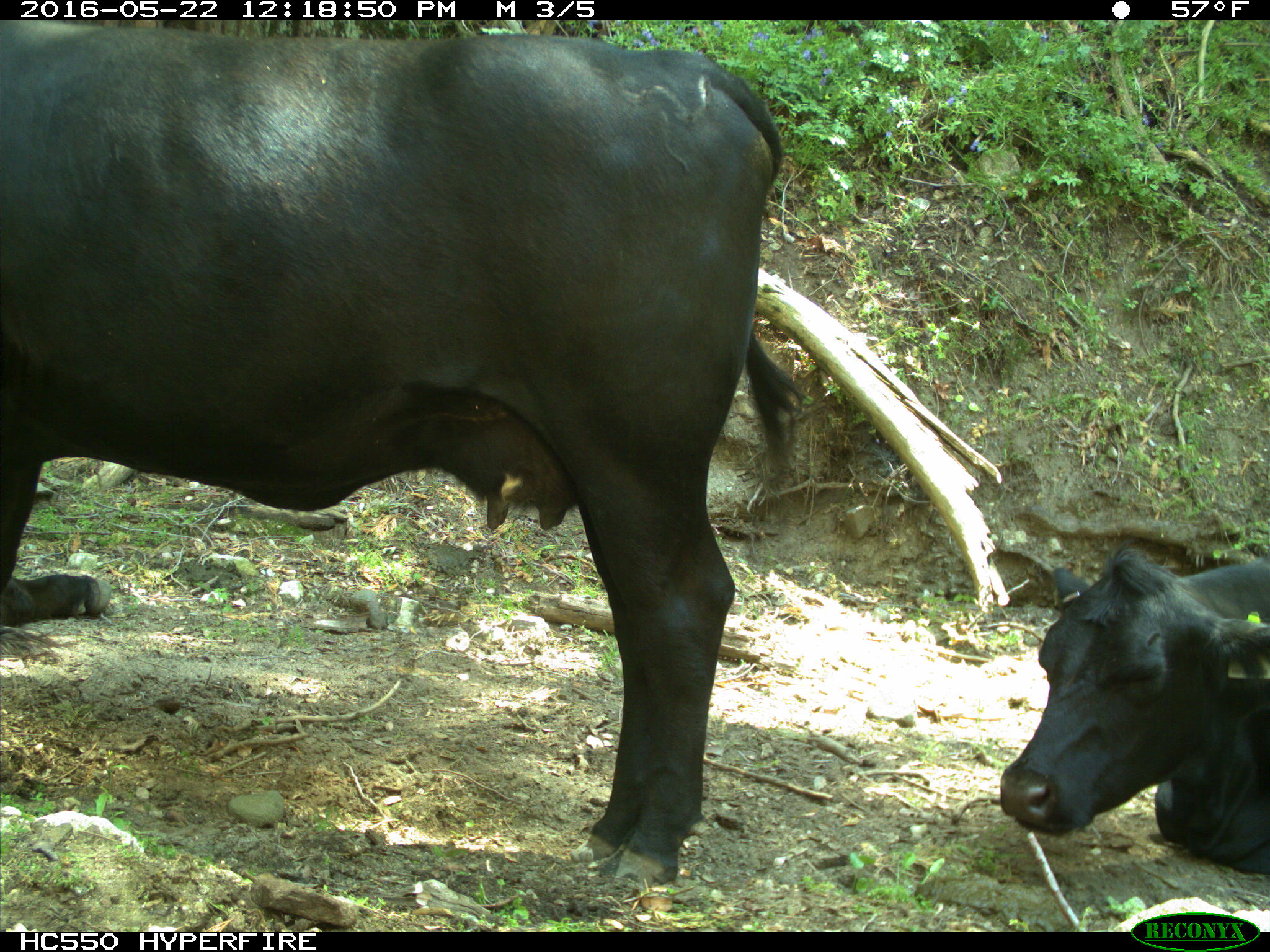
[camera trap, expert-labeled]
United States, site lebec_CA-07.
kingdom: Animalia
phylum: Chordata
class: Mammalia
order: Artiodactyla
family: Bovidae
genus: Bos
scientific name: Bos taurus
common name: domestic cow